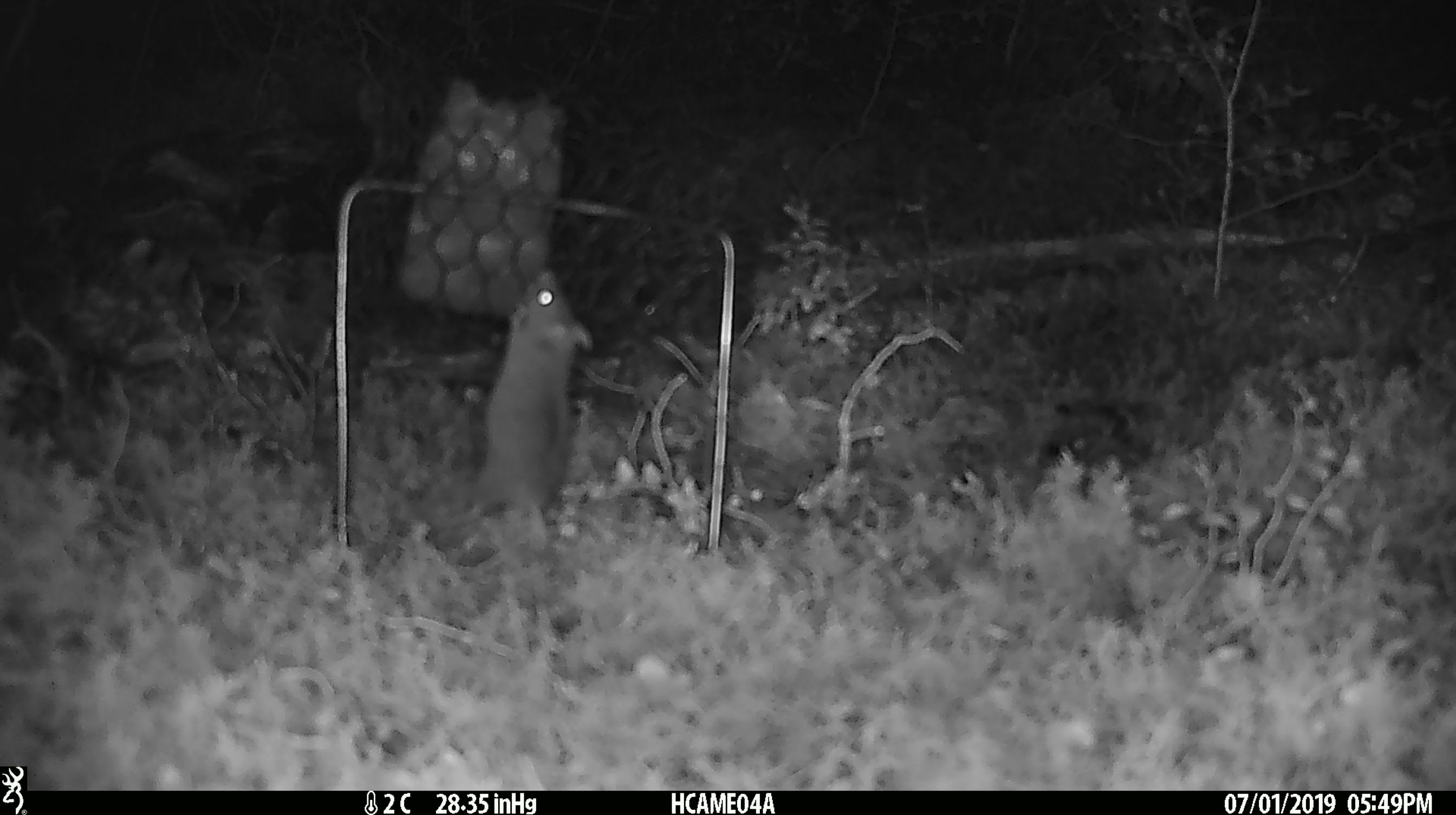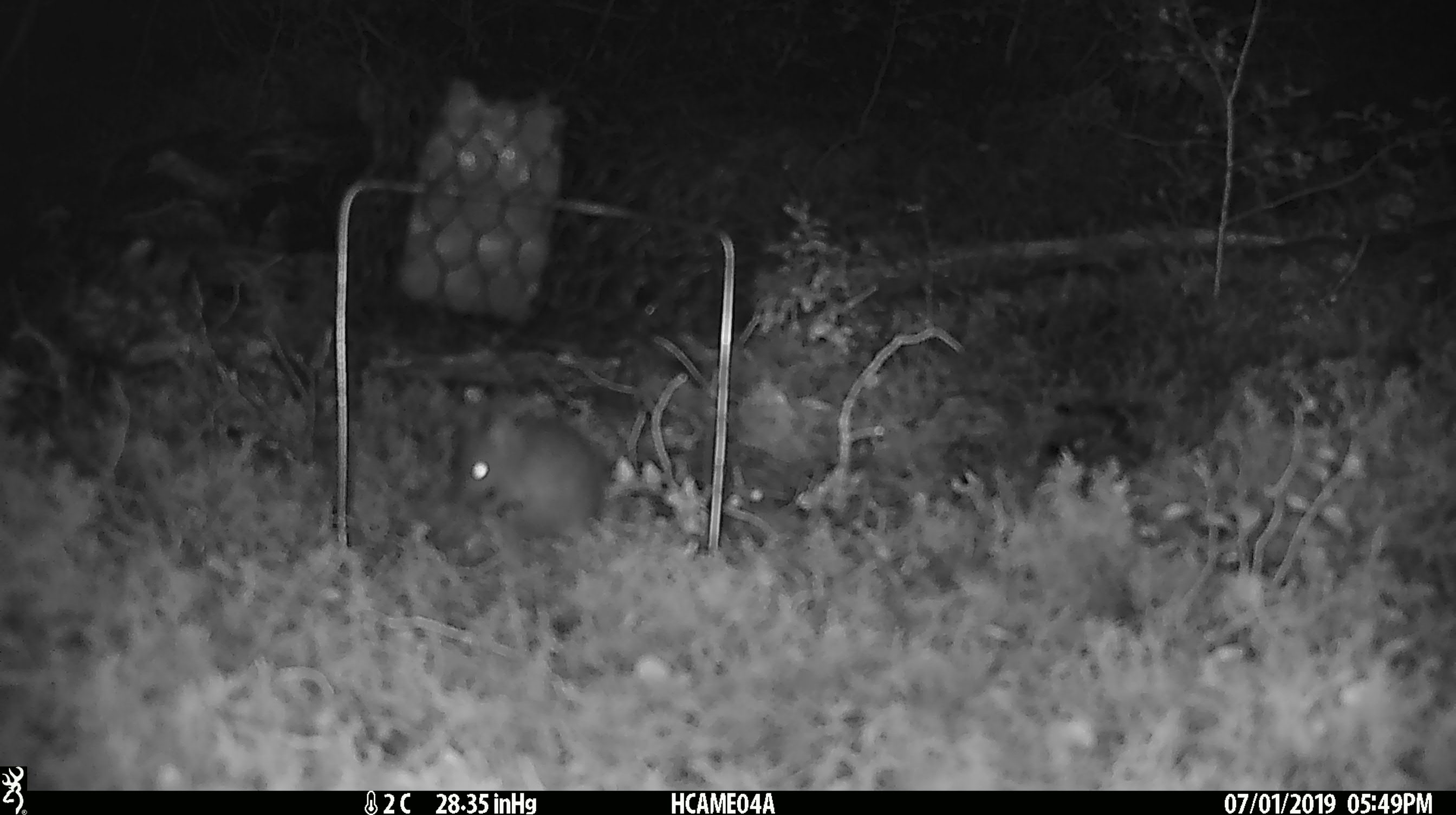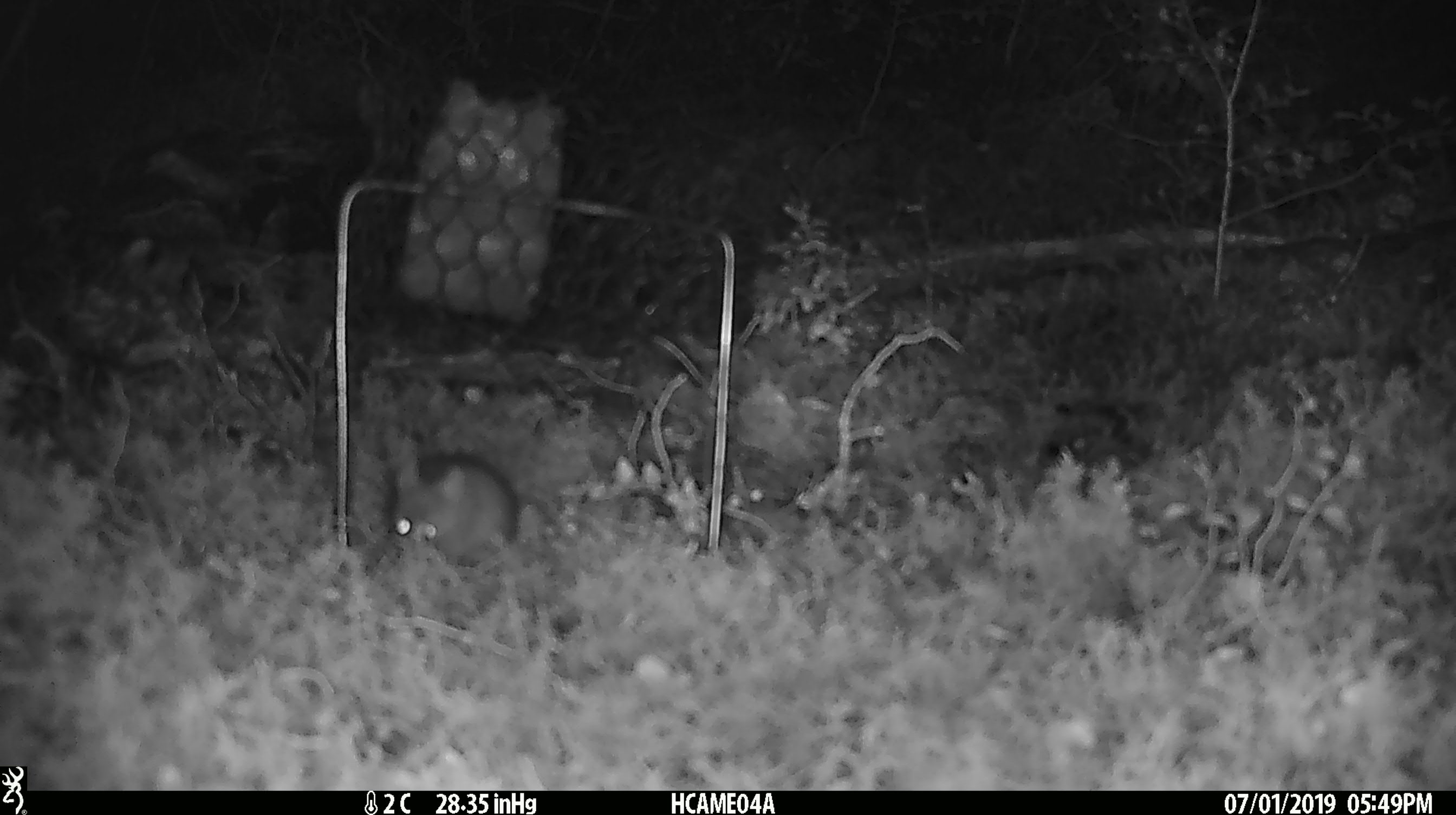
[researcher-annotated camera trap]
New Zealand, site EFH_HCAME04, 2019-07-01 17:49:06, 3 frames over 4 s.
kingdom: Animalia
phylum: Chordata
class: Mammalia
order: Rodentia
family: Muridae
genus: Mus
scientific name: Mus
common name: mouse